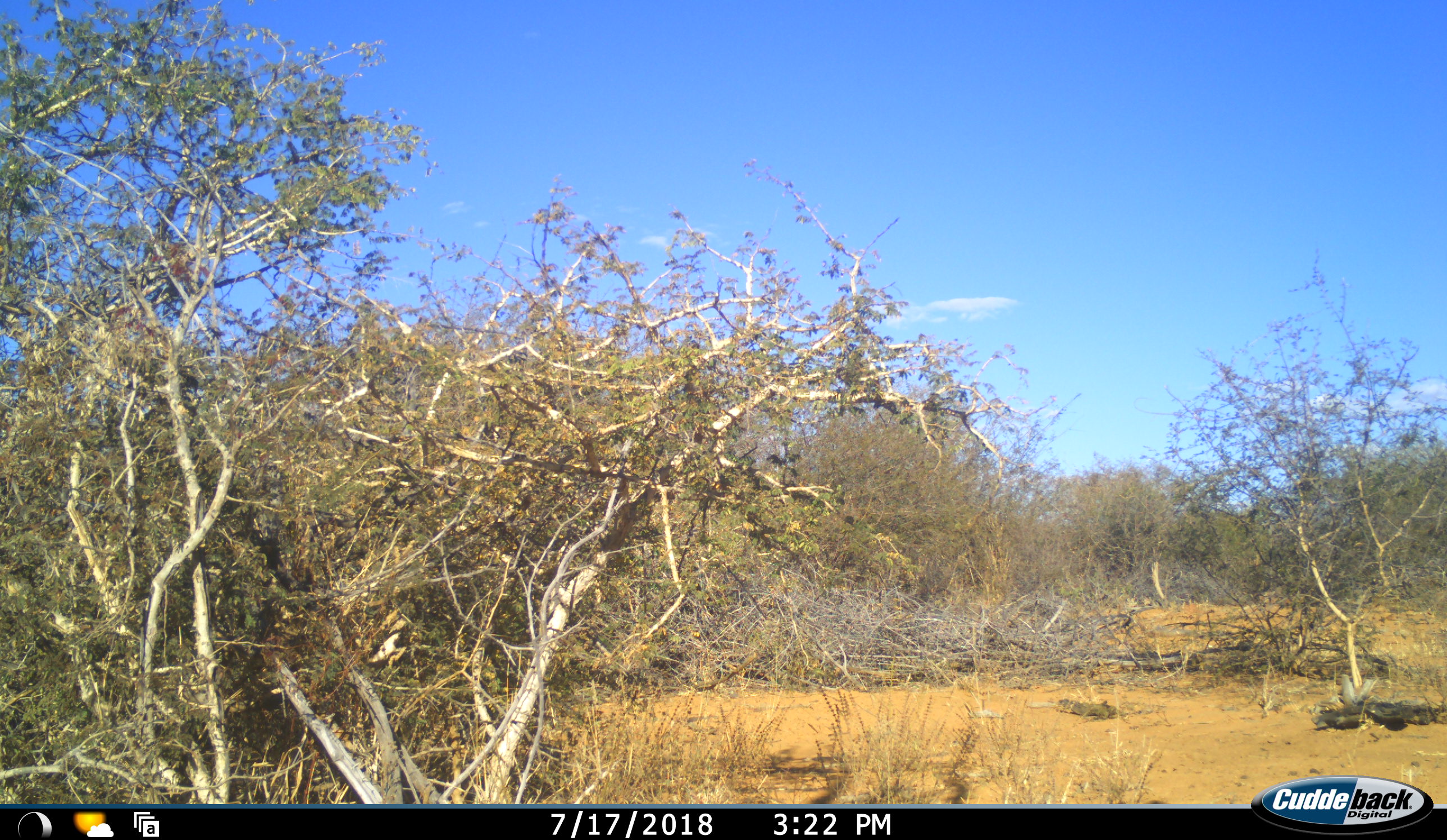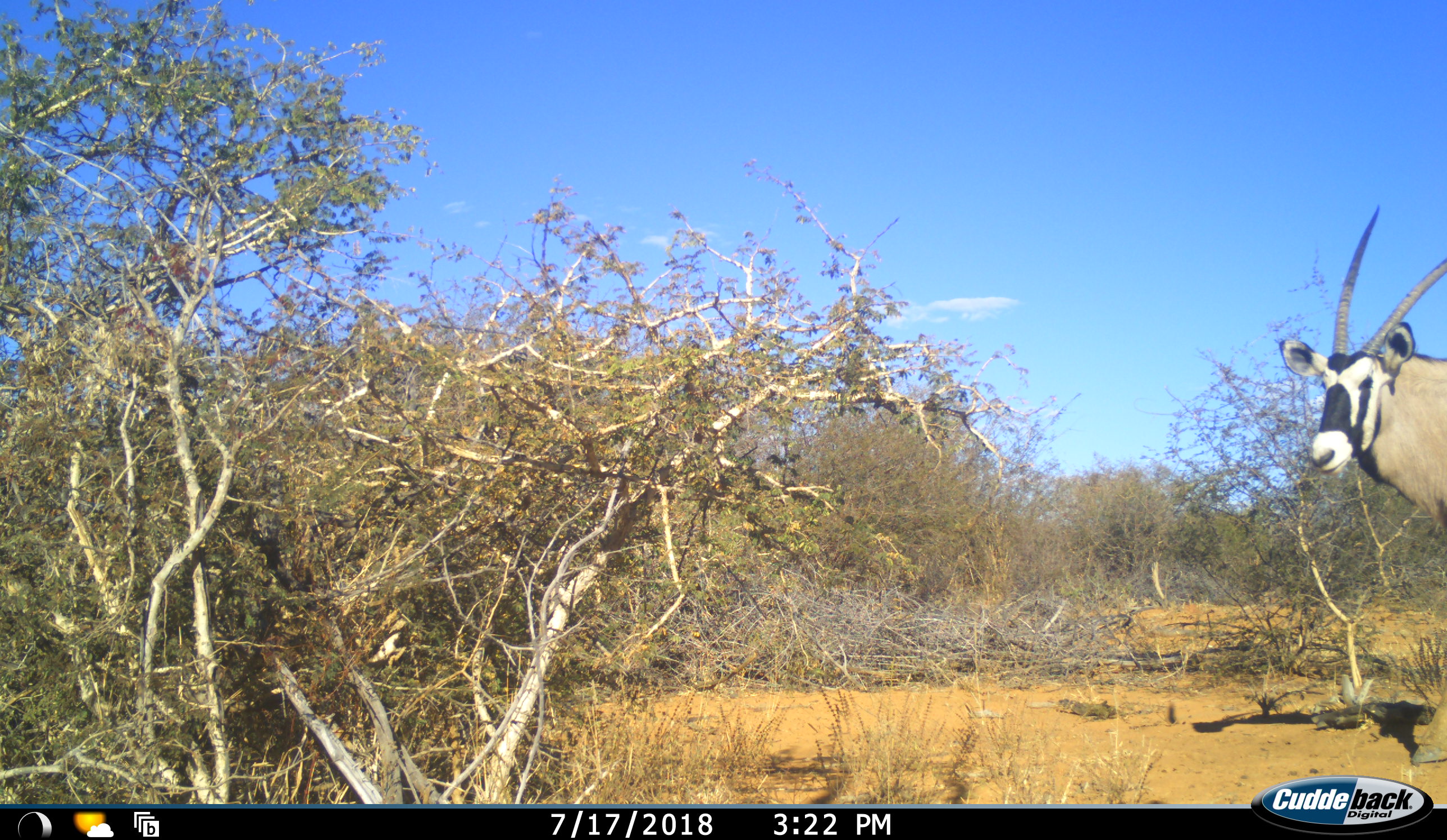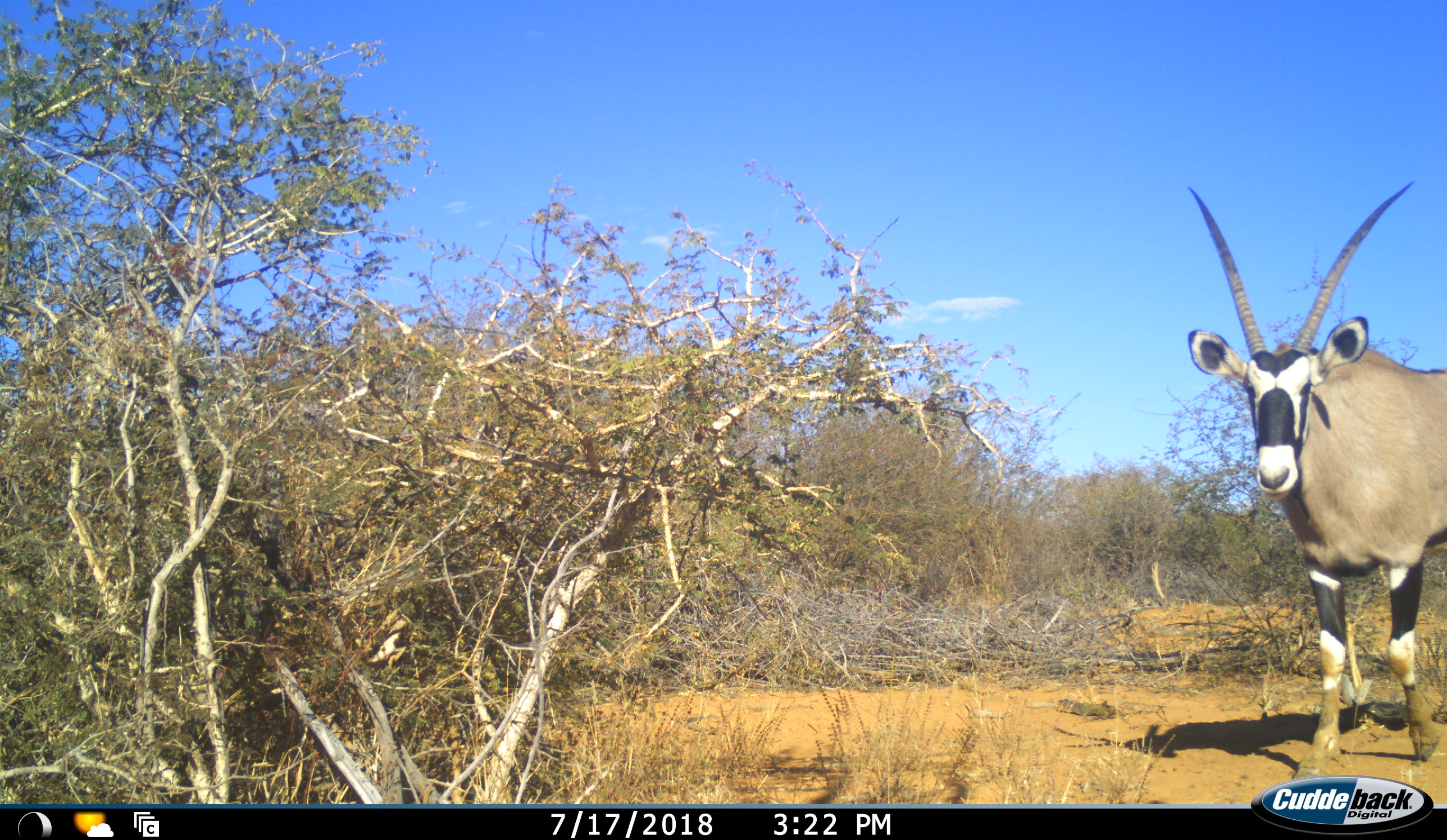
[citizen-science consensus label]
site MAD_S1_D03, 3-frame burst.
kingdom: Animalia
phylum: Chordata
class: Mammalia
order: Artiodactyla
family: Bovidae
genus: Oryx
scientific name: Oryx gazella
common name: gemsbok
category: oryx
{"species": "oryx (gemsbok) (Oryx gazella)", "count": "1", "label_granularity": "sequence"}